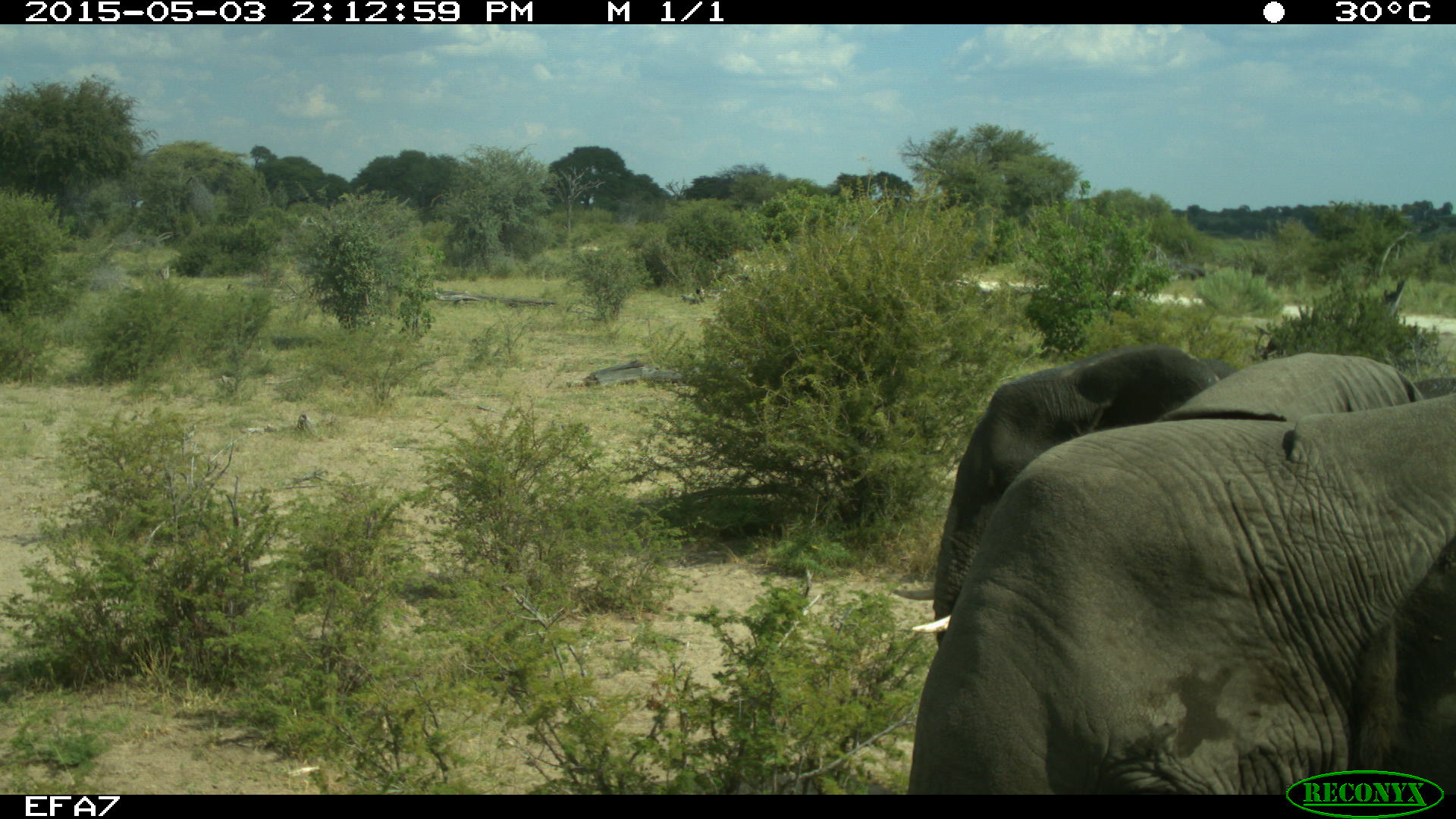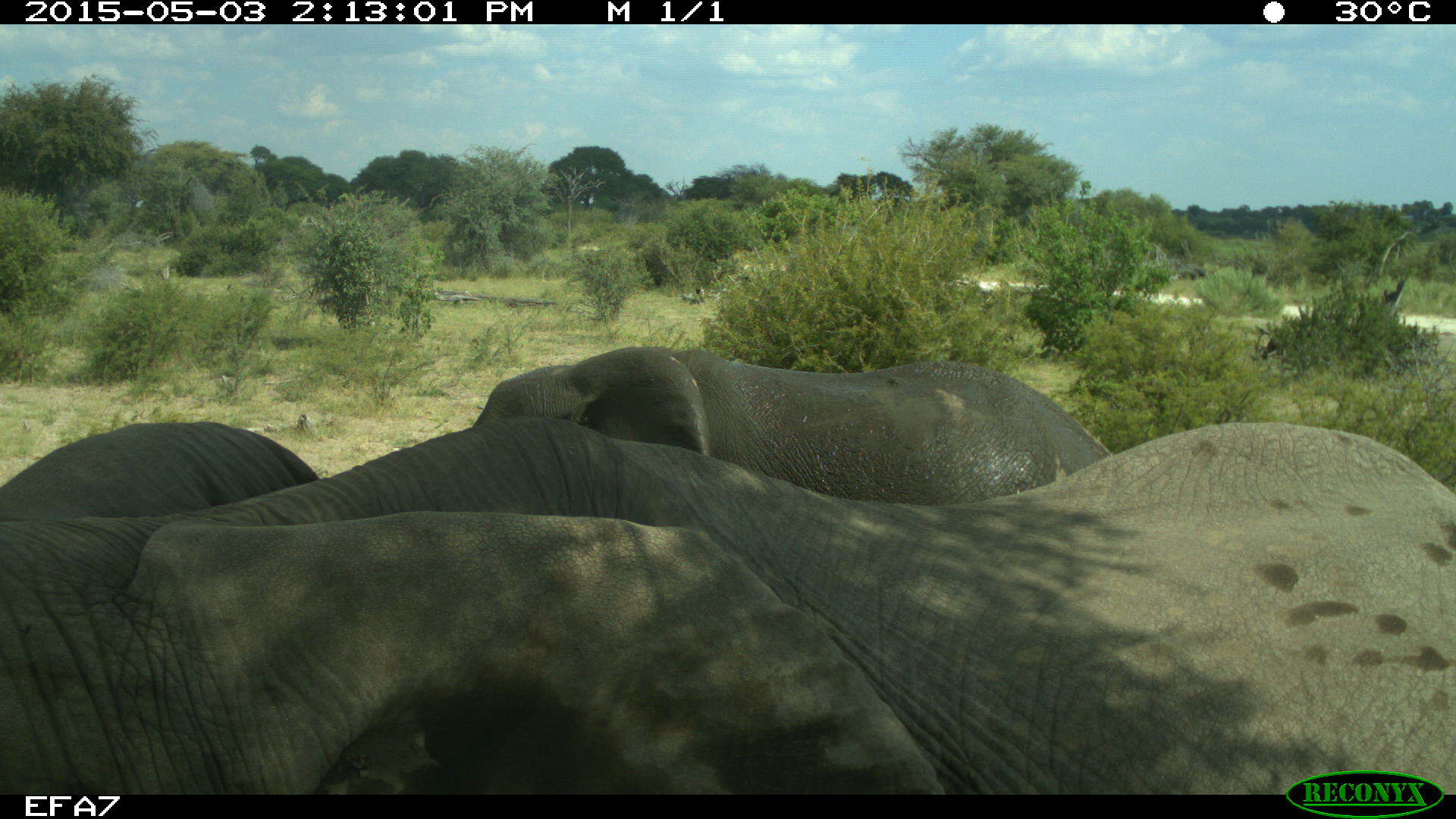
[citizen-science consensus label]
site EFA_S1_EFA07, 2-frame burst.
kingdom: Animalia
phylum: Chordata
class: Mammalia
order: Proboscidea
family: Elephantidae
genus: Loxodonta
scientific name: Loxodonta africana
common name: african bush elephant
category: elephant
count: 4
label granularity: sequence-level